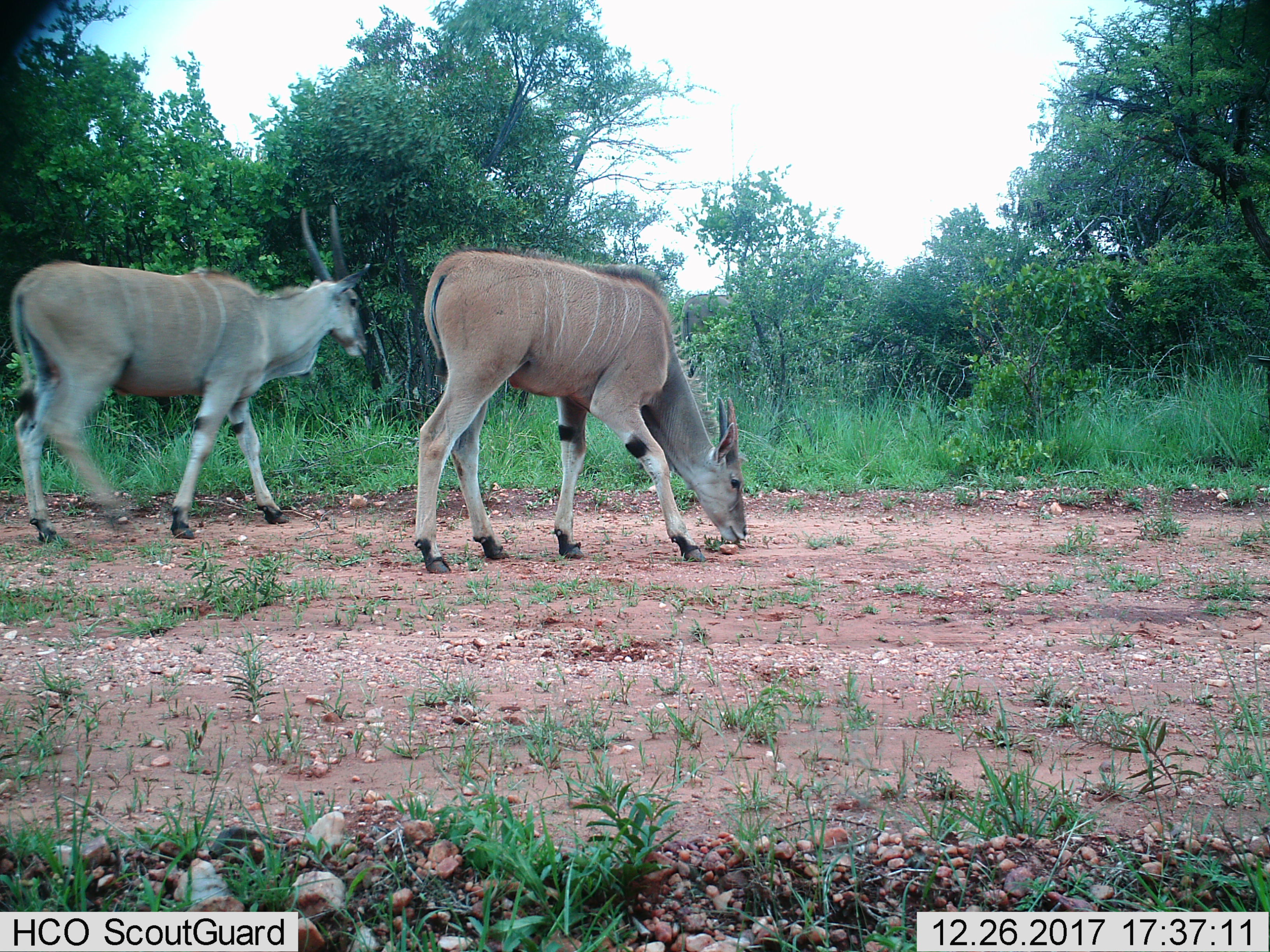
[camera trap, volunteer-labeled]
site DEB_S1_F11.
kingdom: Animalia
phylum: Chordata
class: Mammalia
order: Artiodactyla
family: Bovidae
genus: Tragelaphus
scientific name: Tragelaphus oryx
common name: eland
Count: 2.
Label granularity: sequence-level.